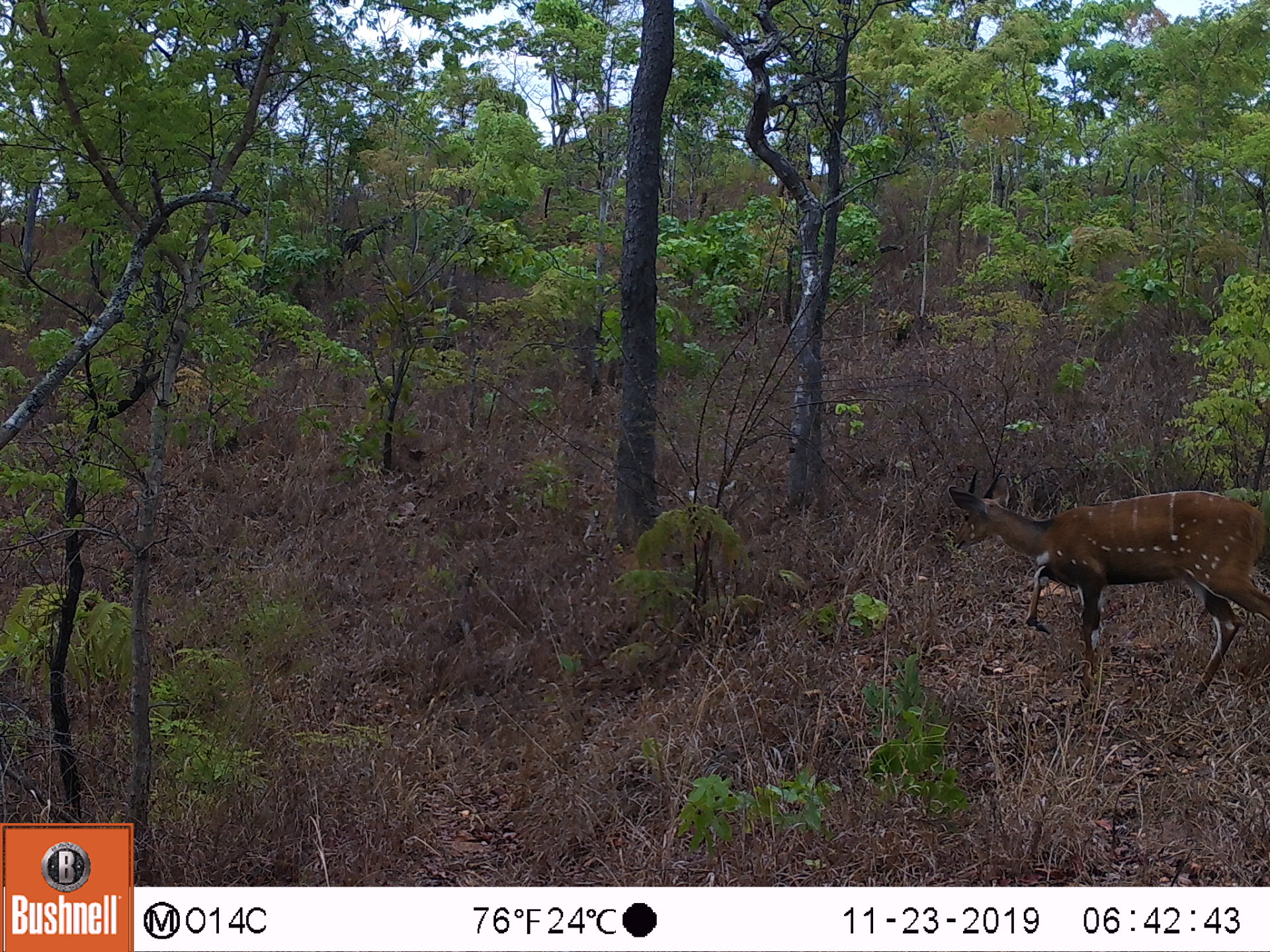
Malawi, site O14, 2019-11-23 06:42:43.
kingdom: Animalia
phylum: Chordata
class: Mammalia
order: Artiodactyla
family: Bovidae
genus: Tragelaphus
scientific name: Tragelaphus sylvaticus sylvaticus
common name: cape bushbuck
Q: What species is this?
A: Cape bushbuck (Tragelaphus sylvaticus sylvaticus).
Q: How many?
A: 1.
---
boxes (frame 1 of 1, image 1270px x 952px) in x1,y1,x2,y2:
cape bushbuck: 942,462,1262,701